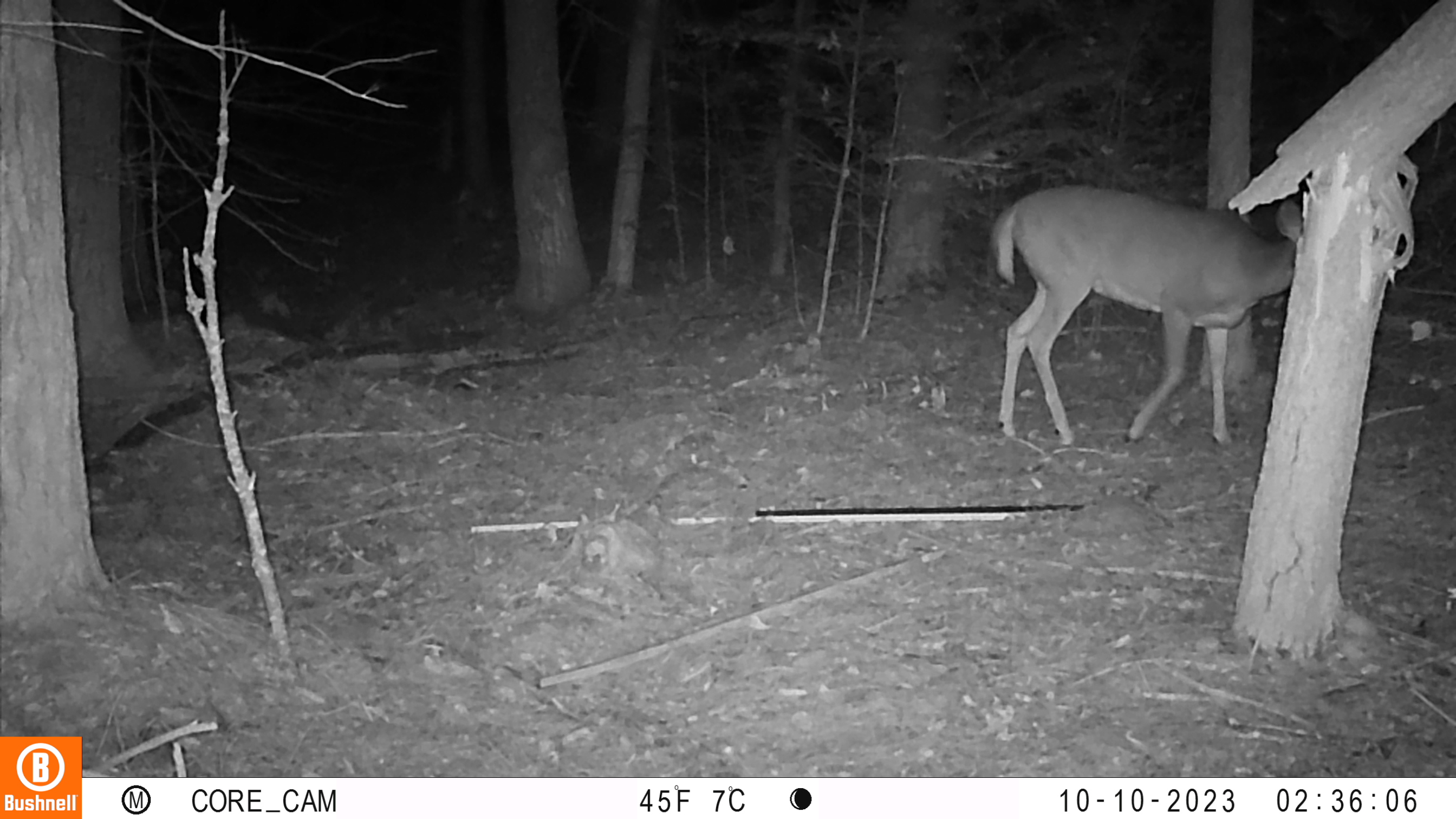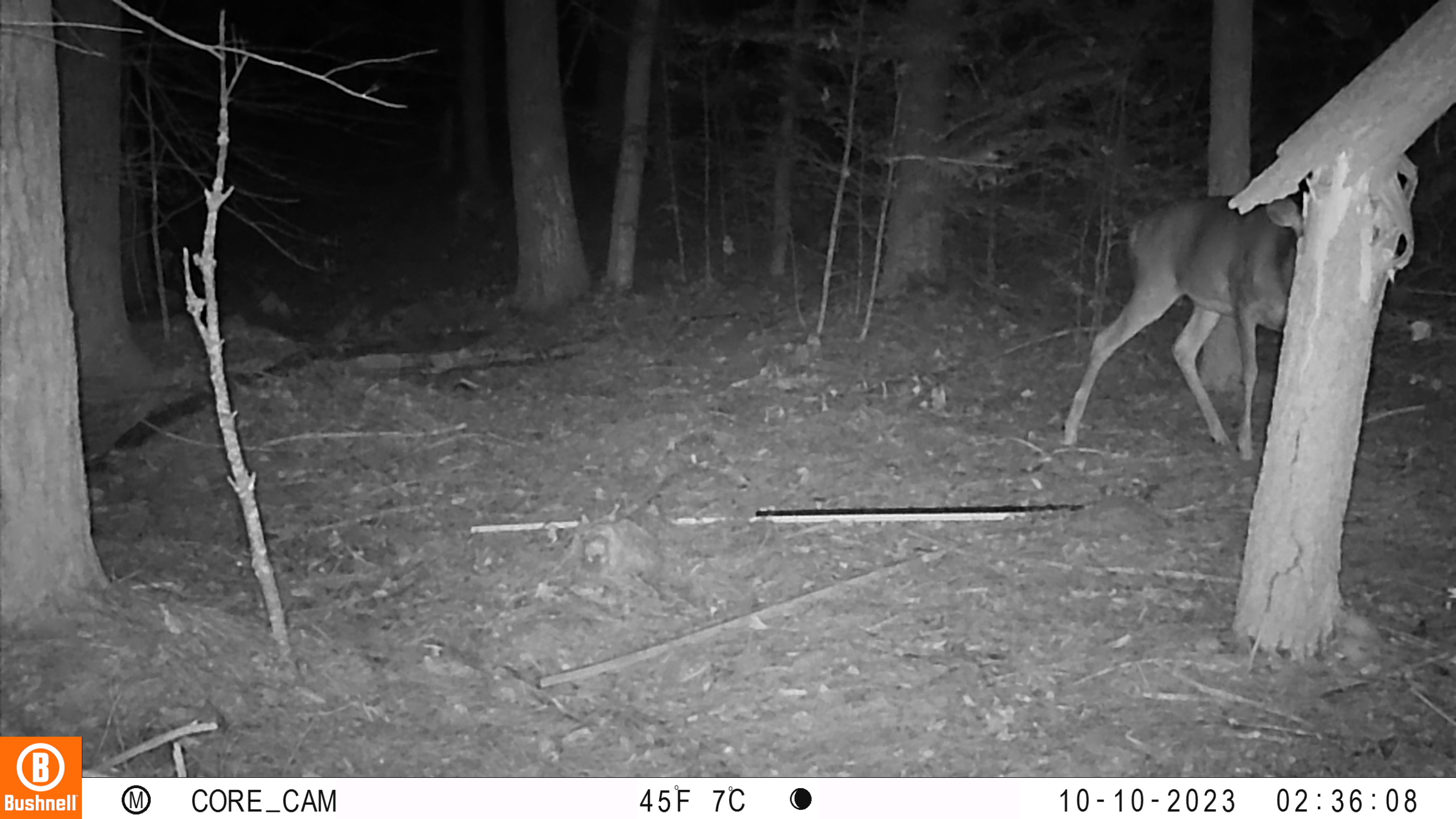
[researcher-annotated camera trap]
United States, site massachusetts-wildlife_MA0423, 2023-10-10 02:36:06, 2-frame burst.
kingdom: Animalia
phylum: Chordata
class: Mammalia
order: Artiodactyla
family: Cervidae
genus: Odocoileus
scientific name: Odocoileus virginianus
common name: white-tailed deer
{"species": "white-tailed deer (Odocoileus virginianus)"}